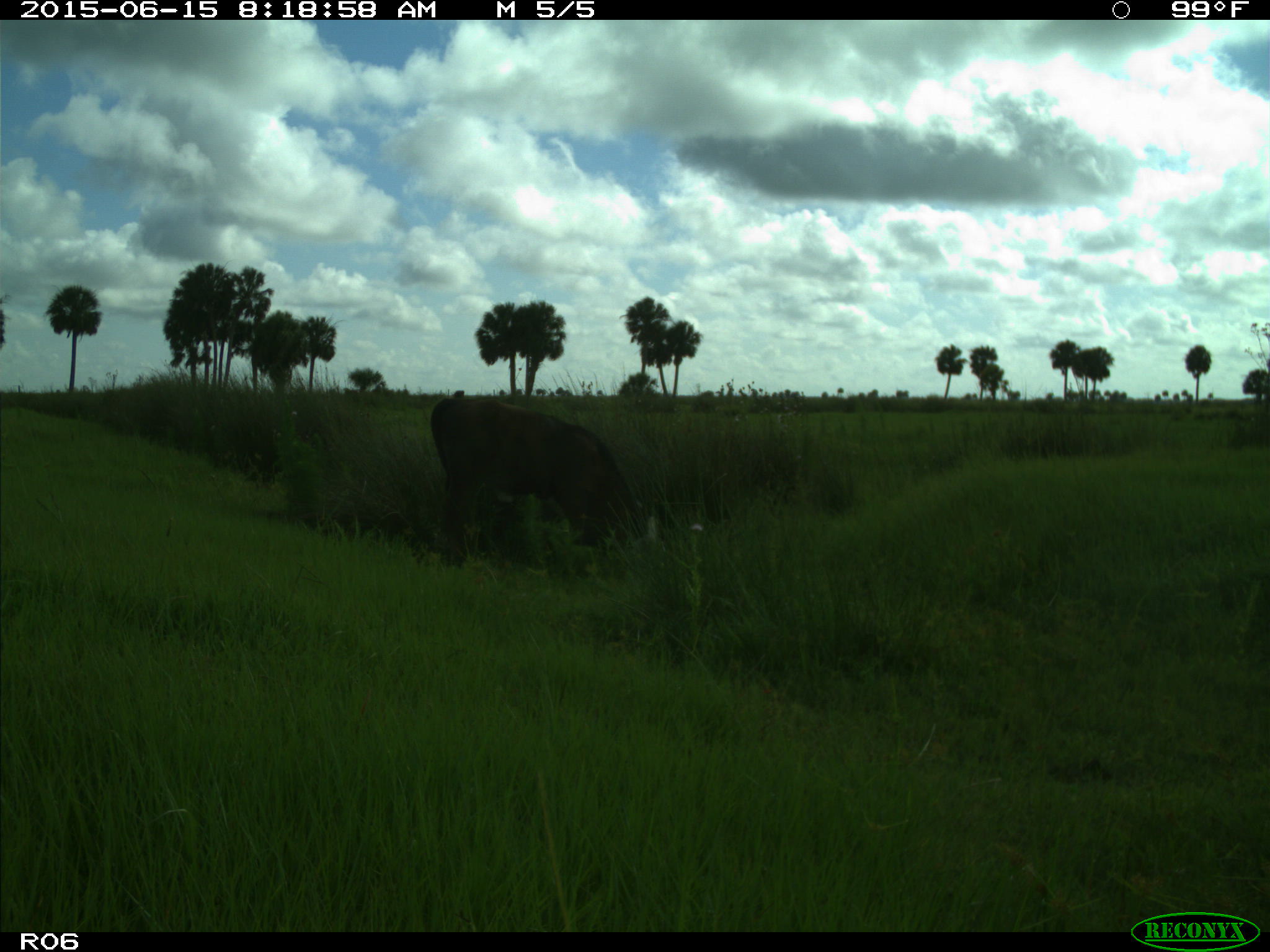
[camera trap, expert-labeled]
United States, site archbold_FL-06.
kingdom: Animalia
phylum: Chordata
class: Mammalia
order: Artiodactyla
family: Bovidae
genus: Bos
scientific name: Bos taurus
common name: domestic cow